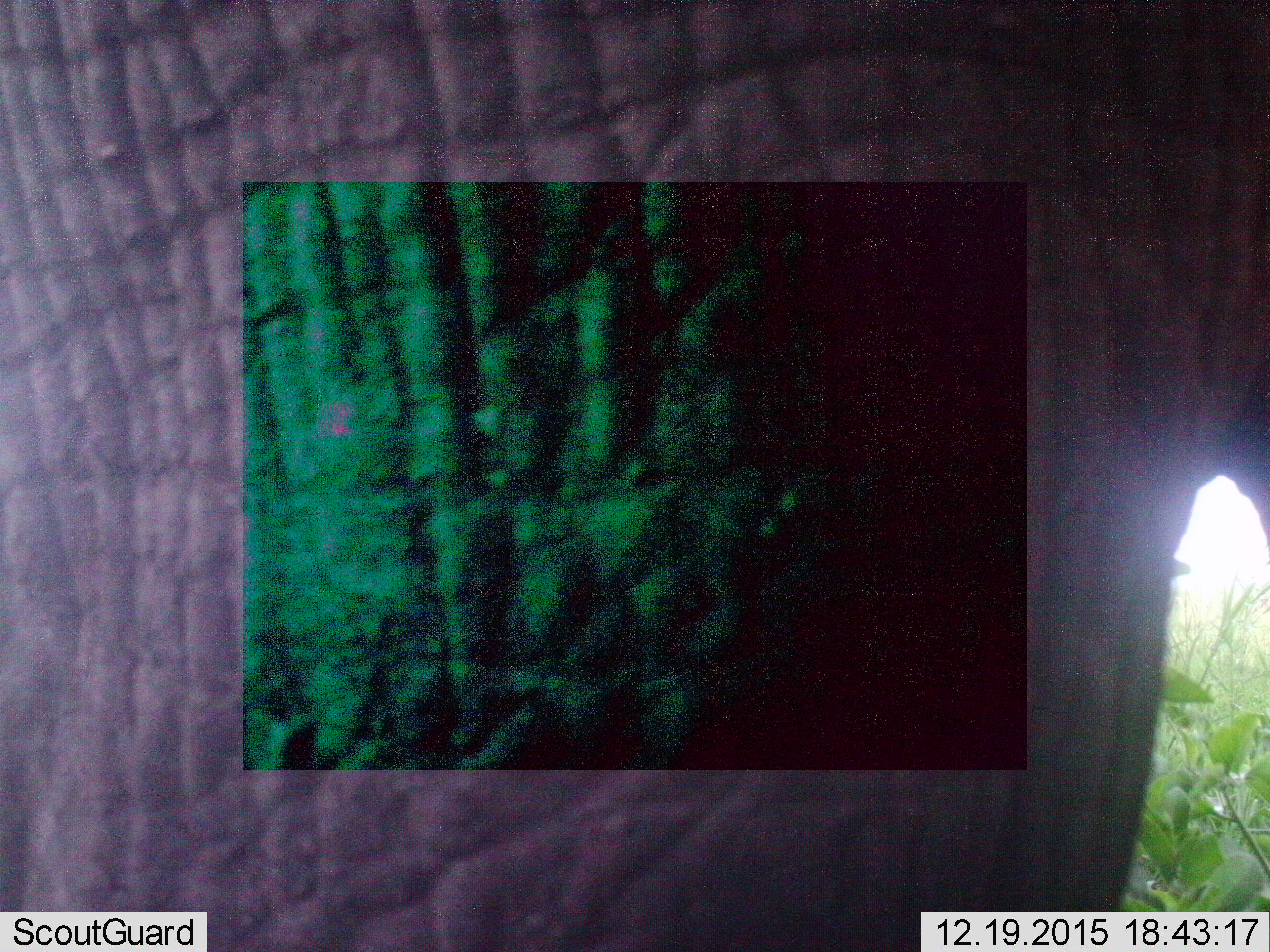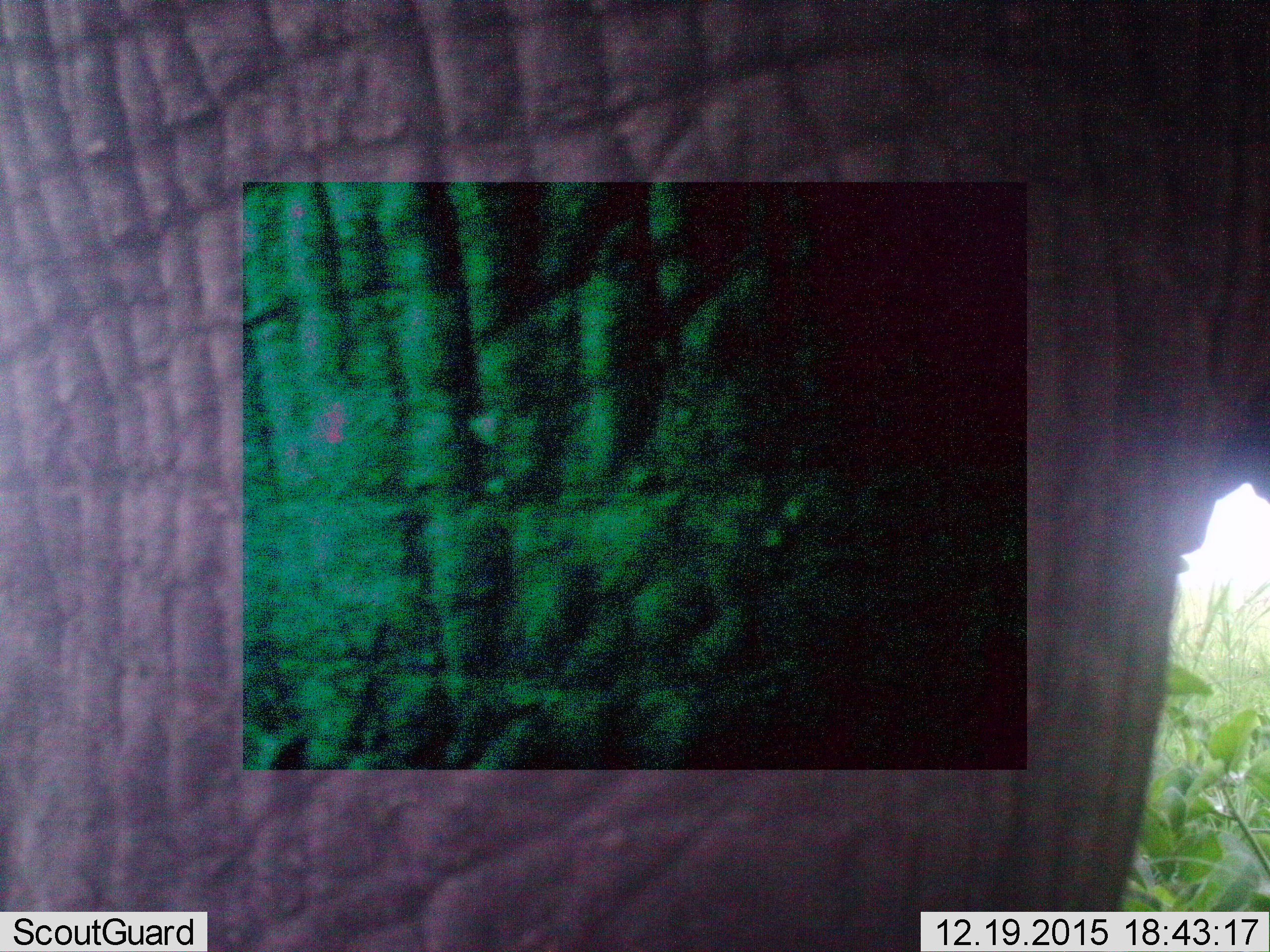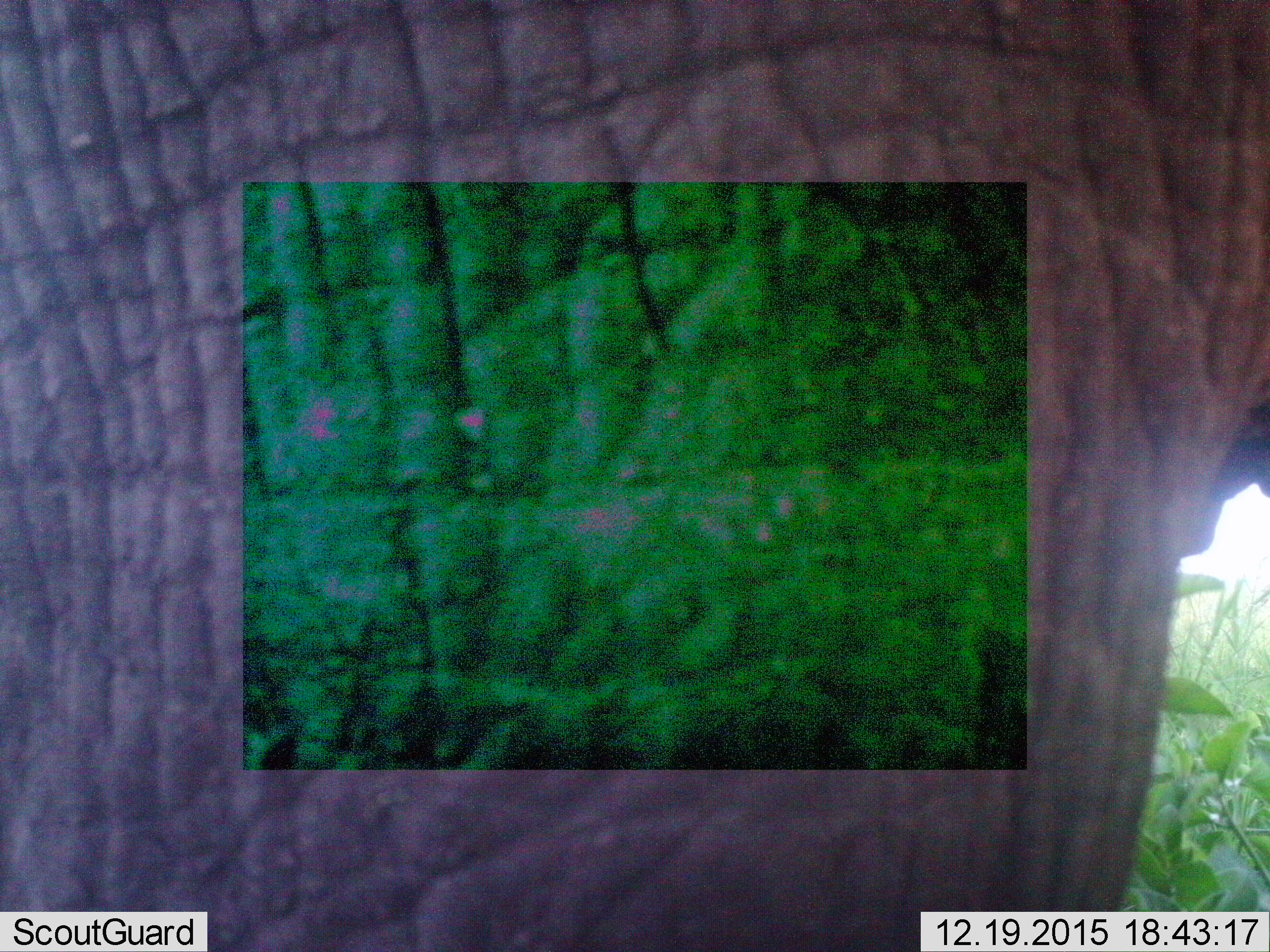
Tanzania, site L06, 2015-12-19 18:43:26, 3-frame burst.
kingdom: Animalia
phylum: Chordata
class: Mammalia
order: Proboscidea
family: Elephantidae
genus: Loxodonta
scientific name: Loxodonta africana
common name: african bush elephant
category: elephant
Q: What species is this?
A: Elephant (african bush elephant) (Loxodonta africana).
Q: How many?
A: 1.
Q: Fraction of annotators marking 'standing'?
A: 100%.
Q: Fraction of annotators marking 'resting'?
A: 0%.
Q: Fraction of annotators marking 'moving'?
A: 0%.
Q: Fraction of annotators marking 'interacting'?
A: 0%.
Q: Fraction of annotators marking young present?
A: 0%.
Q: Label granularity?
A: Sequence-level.